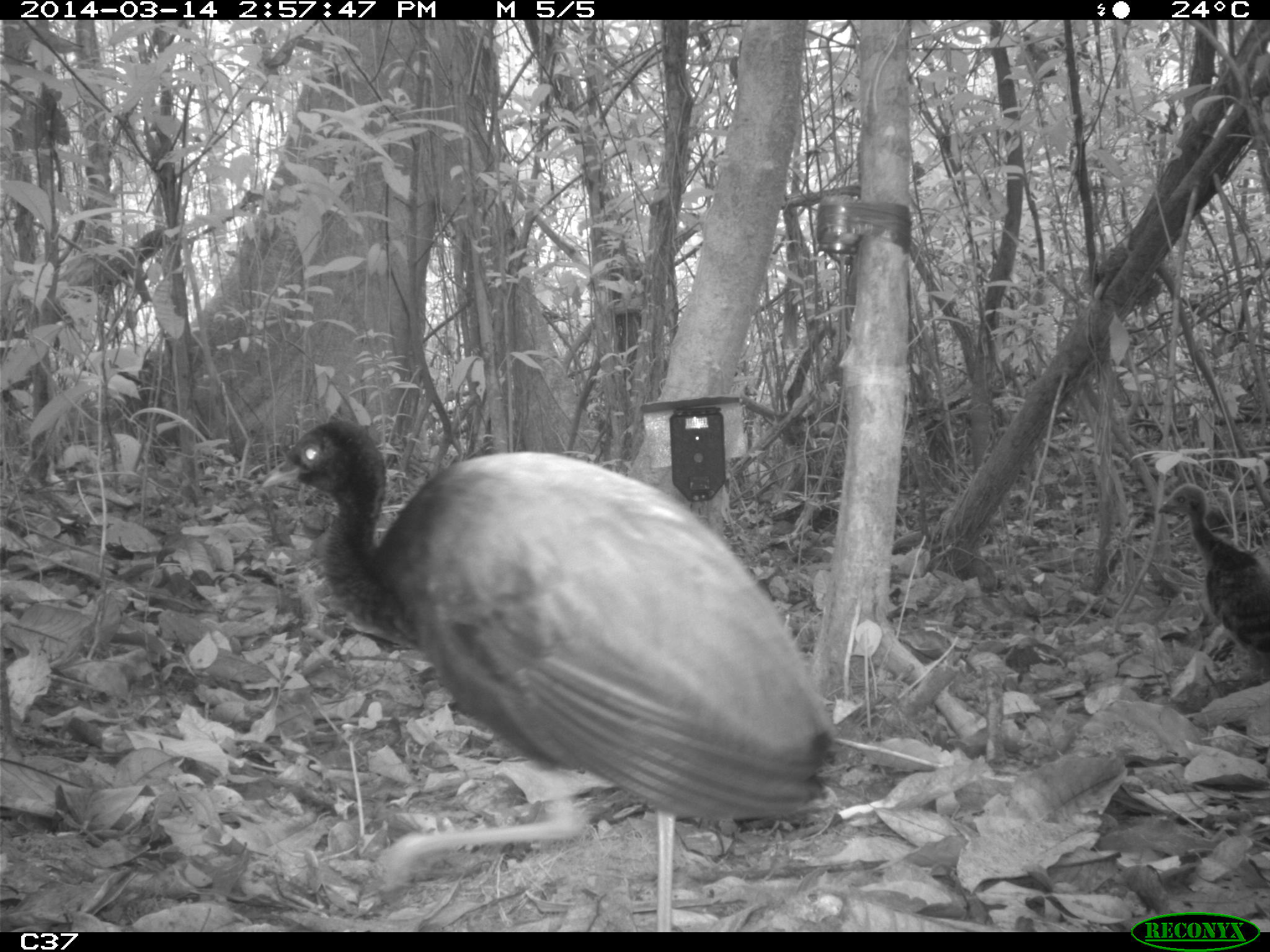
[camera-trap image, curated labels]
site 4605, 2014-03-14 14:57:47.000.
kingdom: Animalia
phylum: Chordata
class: Aves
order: Gruiformes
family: Psophiidae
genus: Psophia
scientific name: Psophia crepitans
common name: gray-winged trumpeter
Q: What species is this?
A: Psophia crepitans (gray-winged trumpeter).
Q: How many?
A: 3.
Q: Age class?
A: Adult.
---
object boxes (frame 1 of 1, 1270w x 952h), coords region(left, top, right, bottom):
psophia crepitans: region(266, 419, 831, 931); region(1150, 484, 1265, 676)